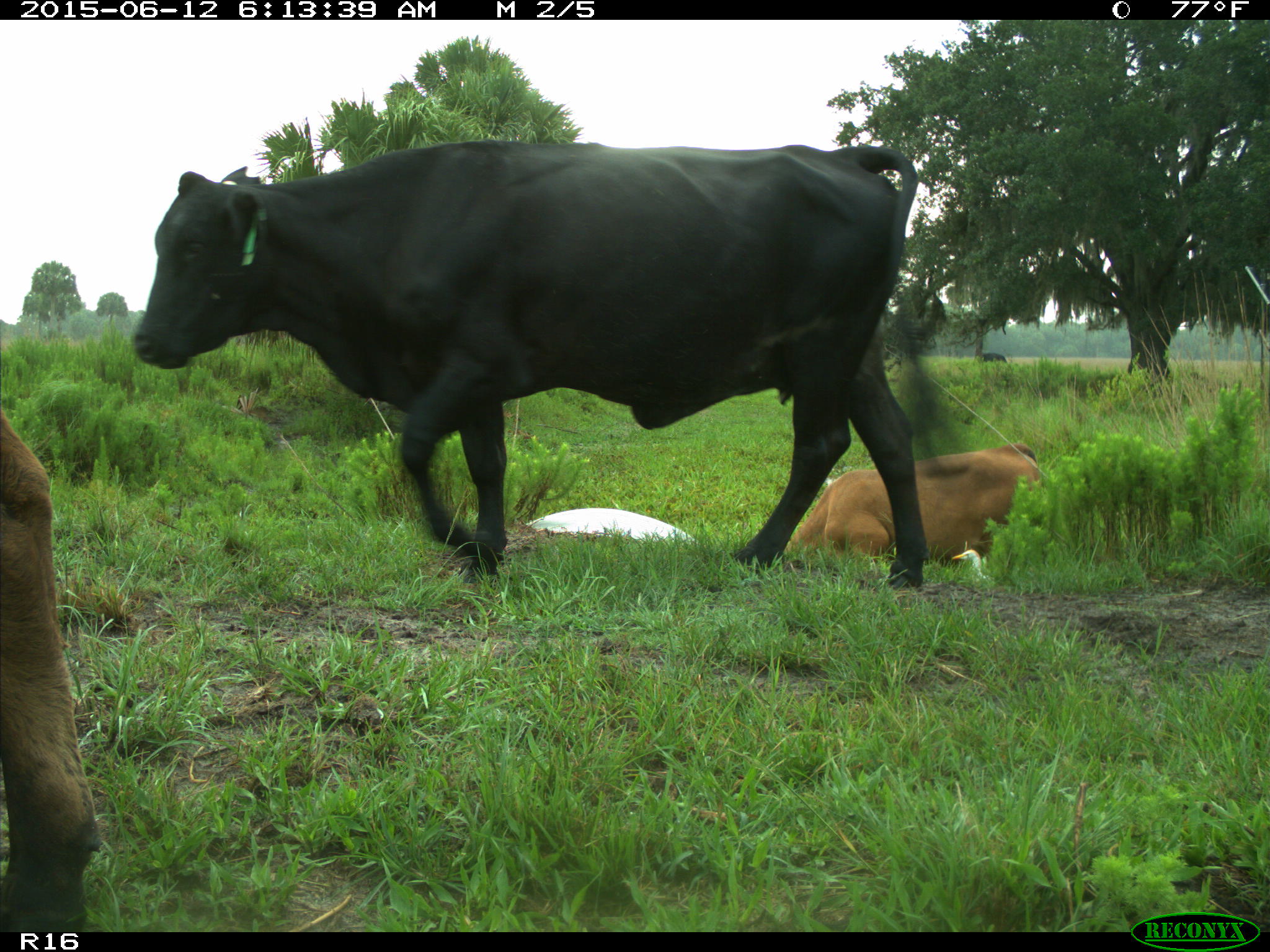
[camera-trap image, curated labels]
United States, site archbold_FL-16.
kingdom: Animalia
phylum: Chordata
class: Mammalia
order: Artiodactyla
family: Bovidae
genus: Bos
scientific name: Bos taurus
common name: domestic cow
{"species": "Bos taurus (domestic cow)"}